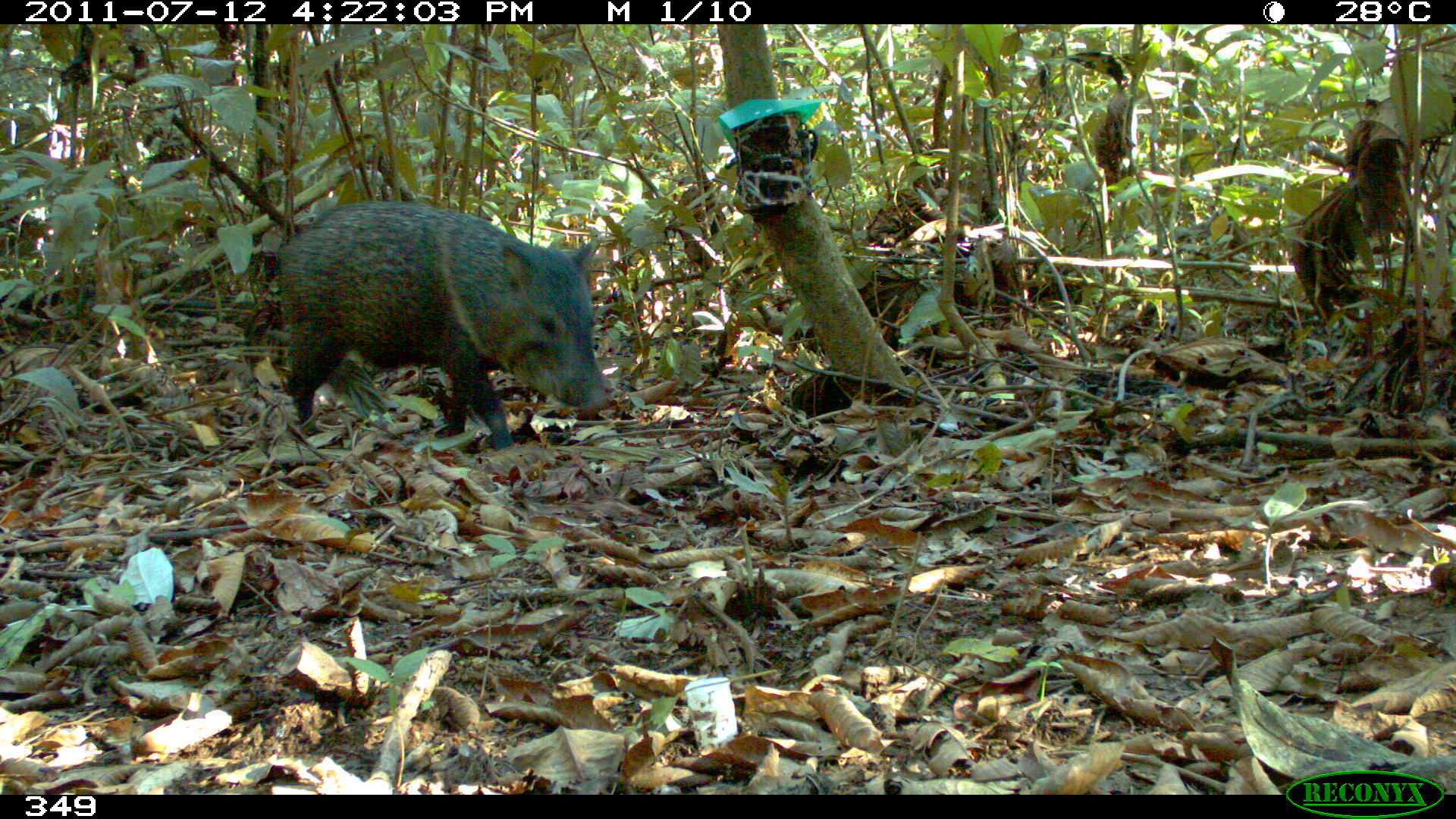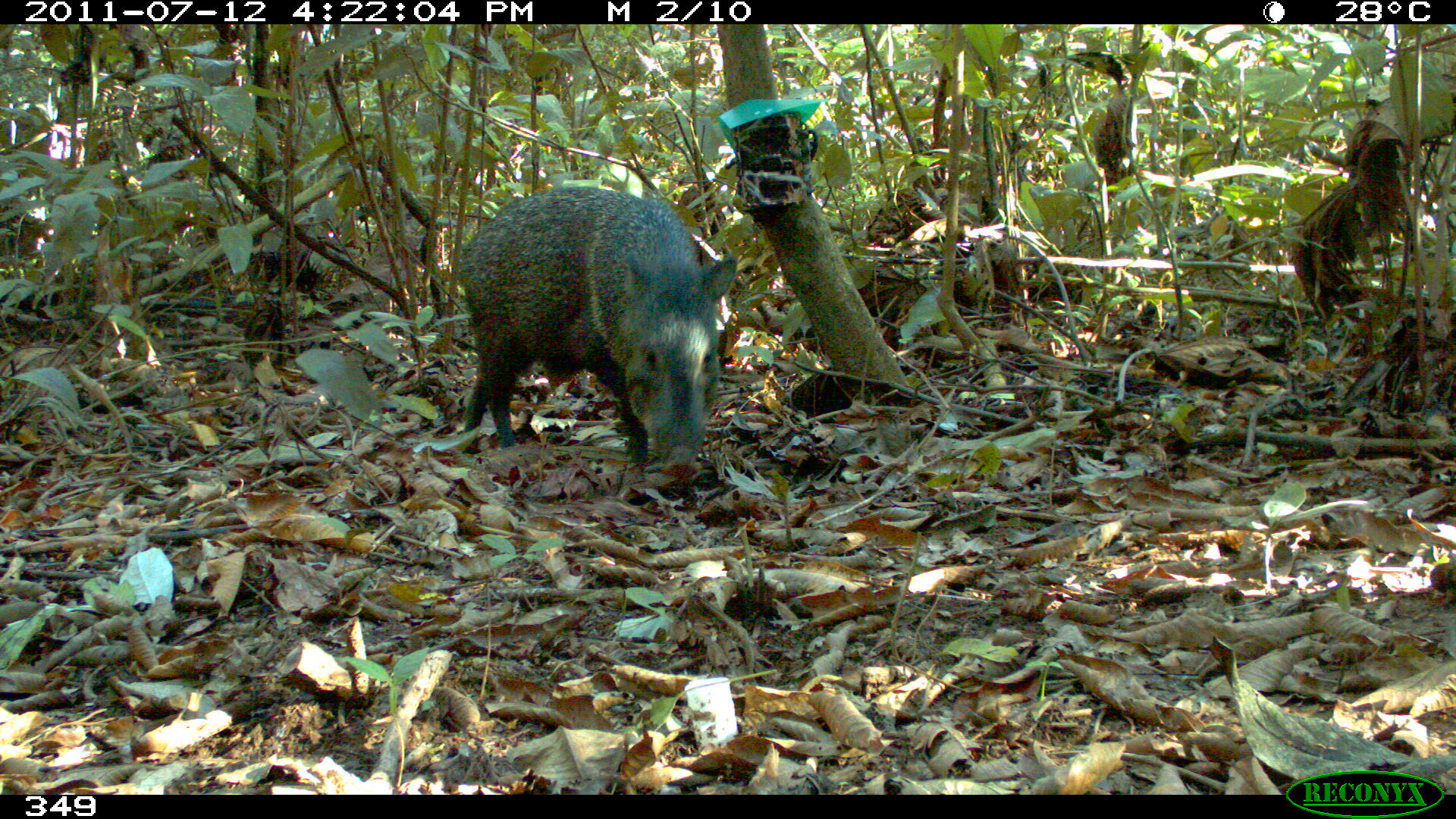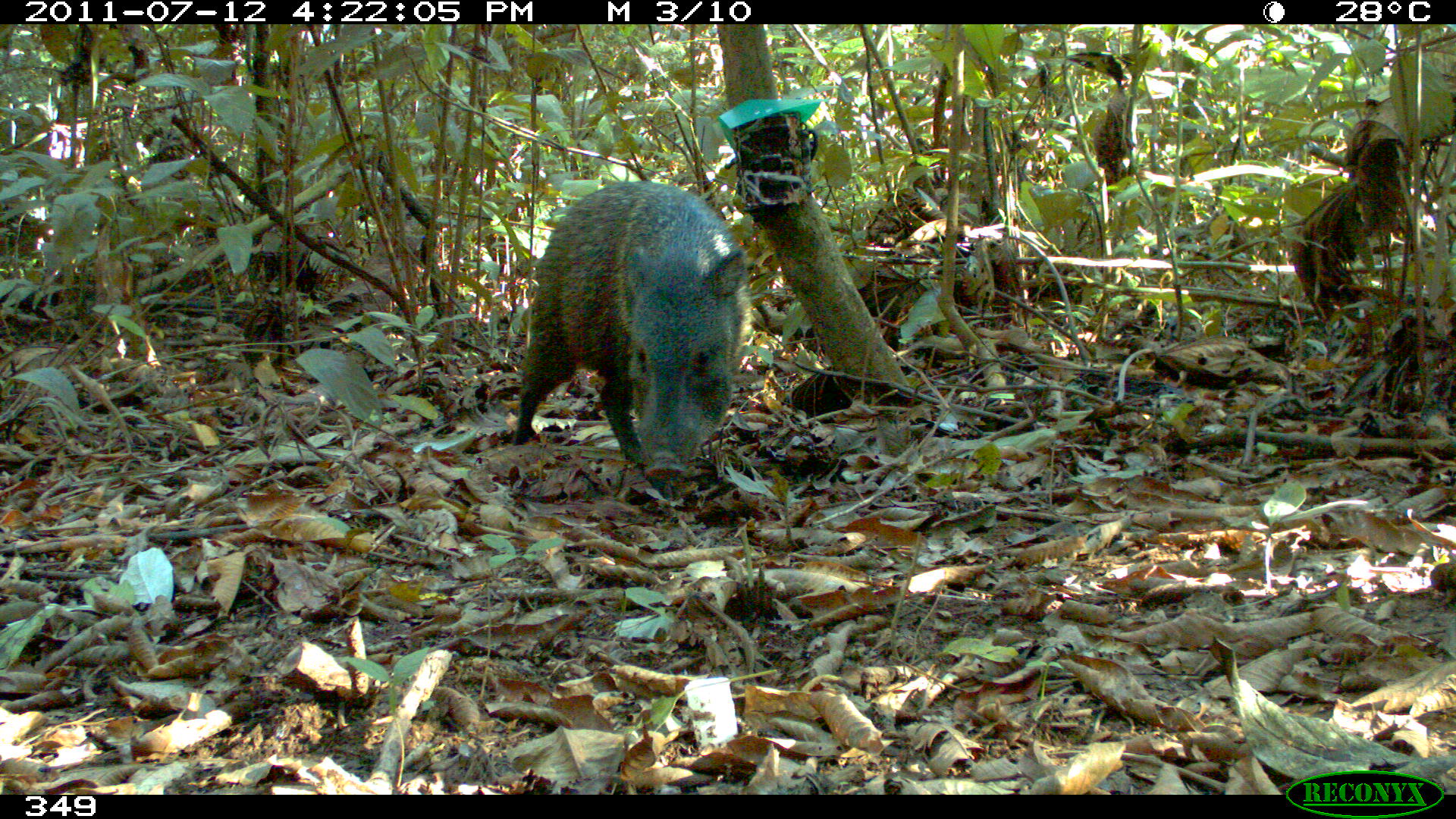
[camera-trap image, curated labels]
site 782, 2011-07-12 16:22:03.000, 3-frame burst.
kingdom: Animalia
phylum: Chordata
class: Mammalia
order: Artiodactyla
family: Tayassuidae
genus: Pecari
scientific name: Pecari tajacu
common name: collared peccary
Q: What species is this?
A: Pecari tajacu (collared peccary).